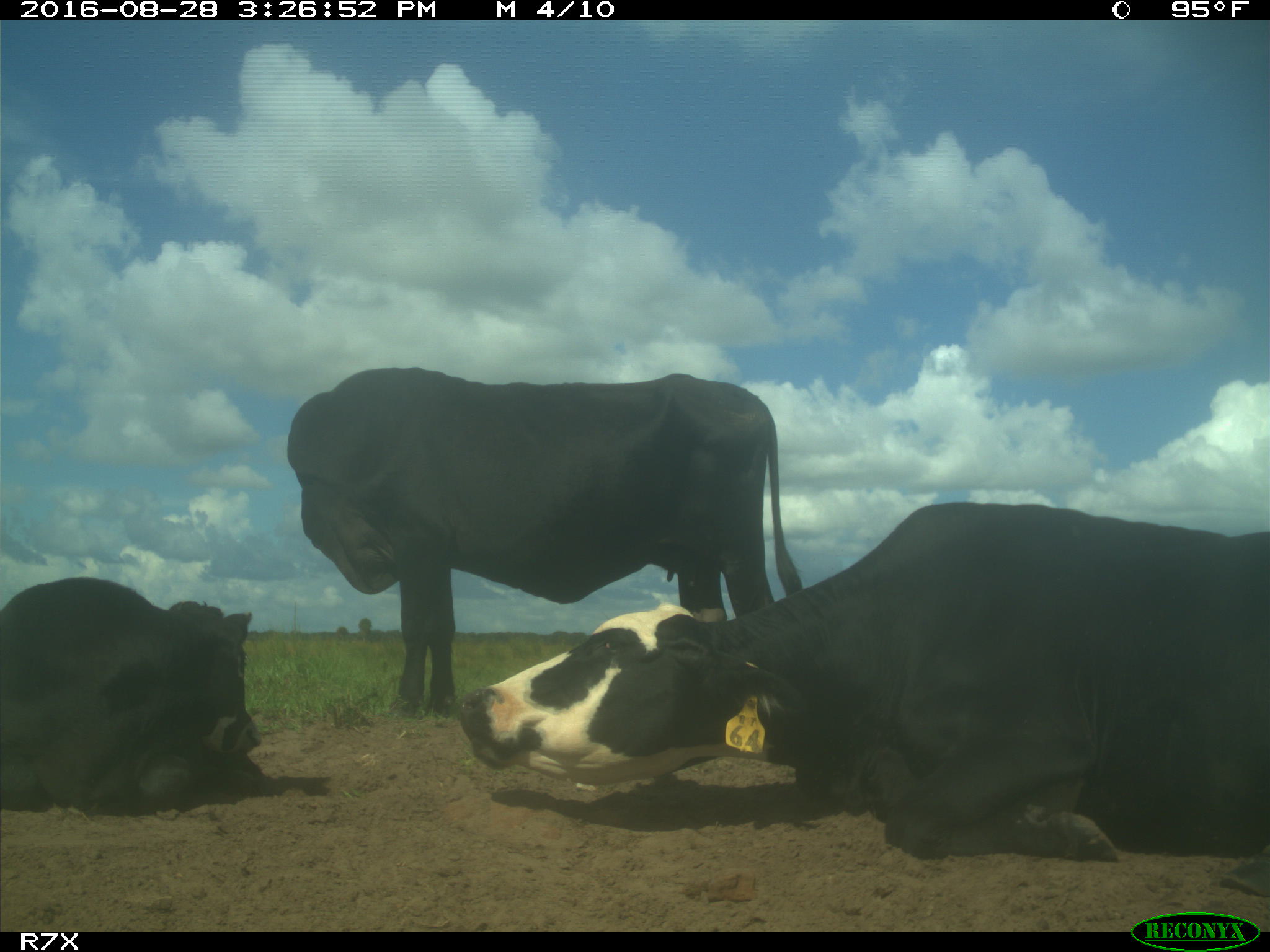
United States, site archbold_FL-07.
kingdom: Animalia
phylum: Chordata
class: Mammalia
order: Artiodactyla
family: Bovidae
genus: Bos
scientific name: Bos taurus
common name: domestic cow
Bos taurus (domestic cow).